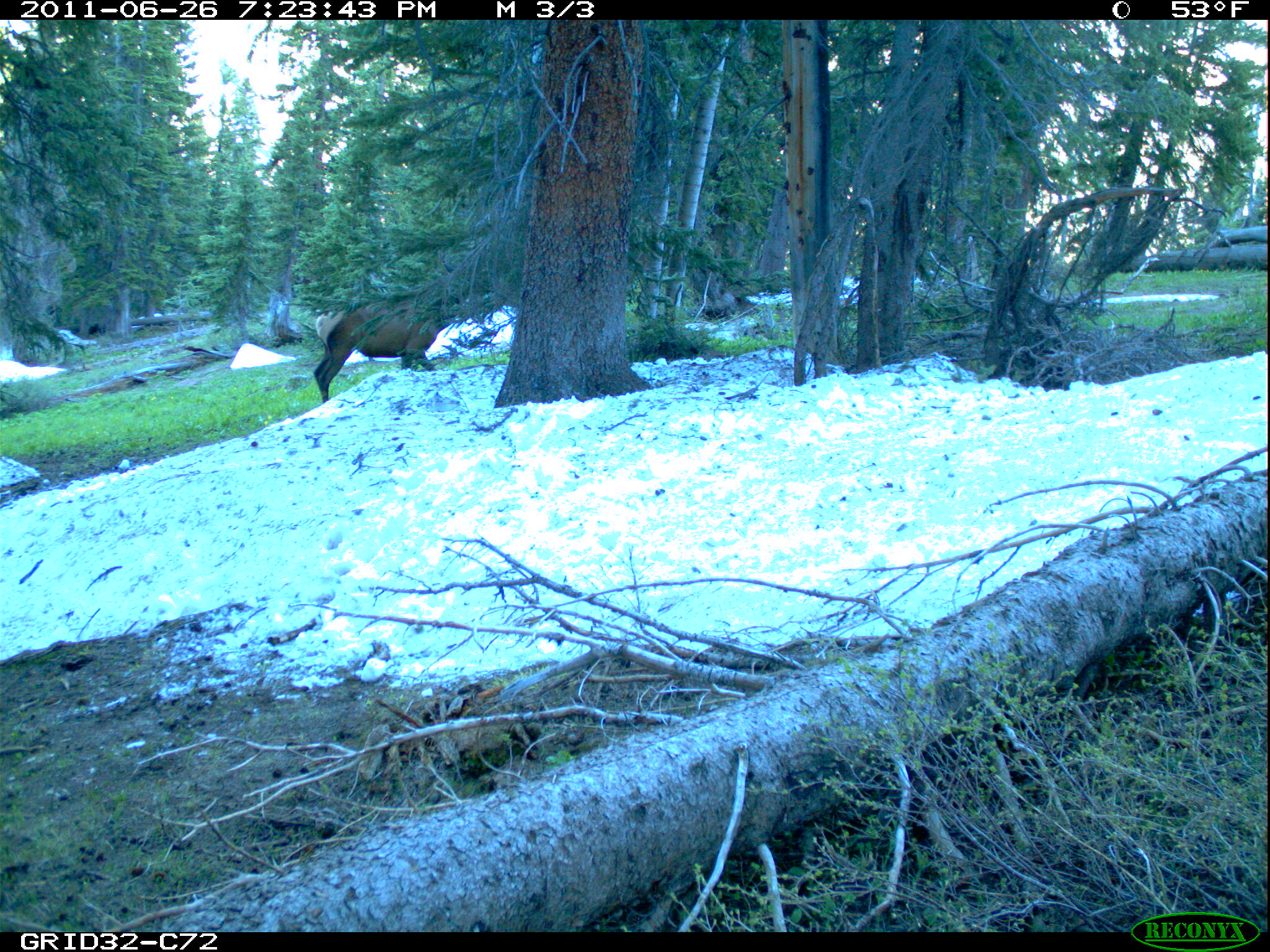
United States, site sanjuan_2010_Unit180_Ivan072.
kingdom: Animalia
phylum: Chordata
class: Mammalia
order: Artiodactyla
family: Cervidae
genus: Cervus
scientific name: Cervus elaphus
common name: red deer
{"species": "Cervus elaphus (red deer)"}